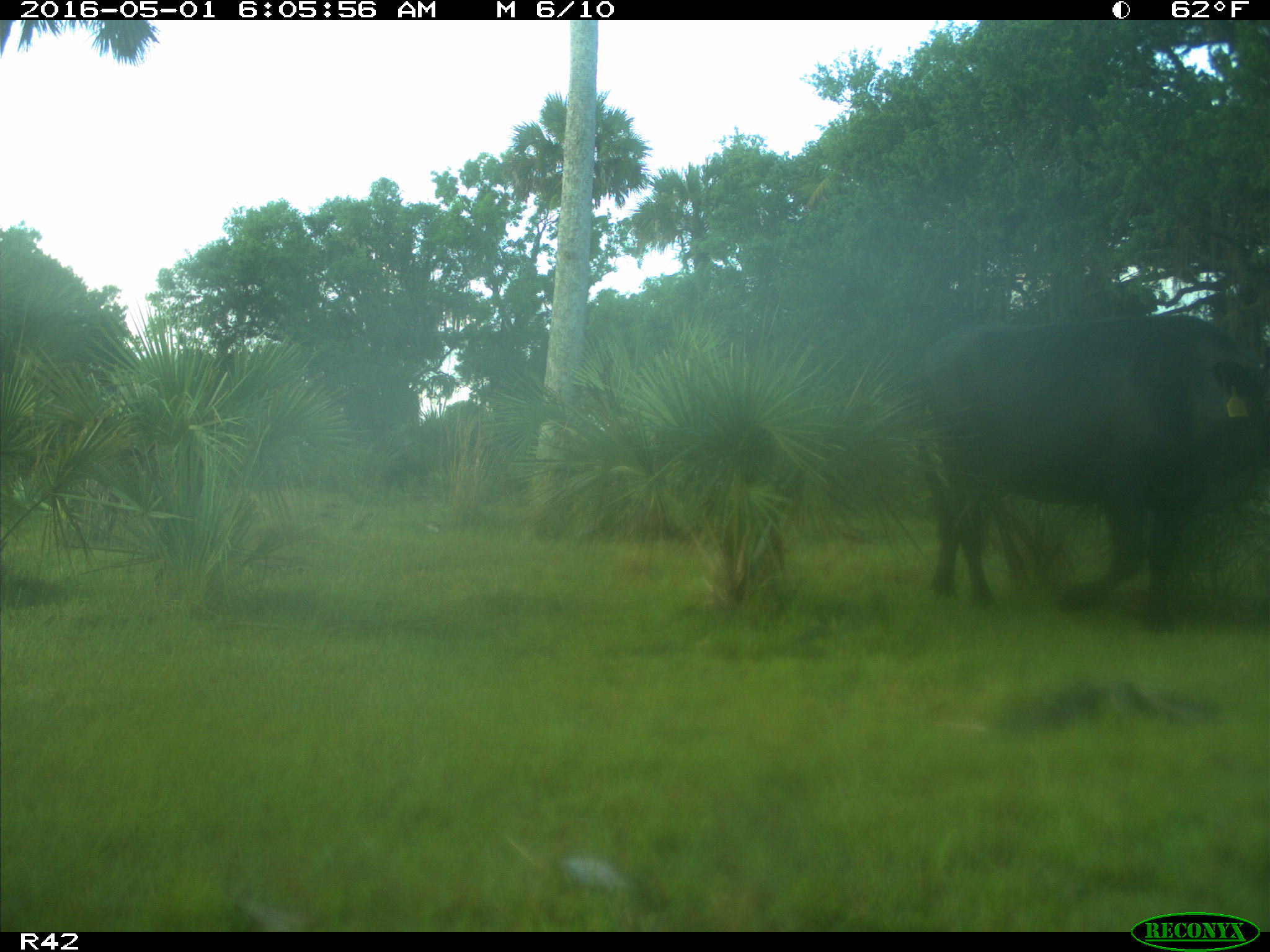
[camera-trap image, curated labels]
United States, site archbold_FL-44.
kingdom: Animalia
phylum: Chordata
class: Mammalia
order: Artiodactyla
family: Bovidae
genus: Bos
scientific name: Bos taurus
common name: domestic cow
Bos taurus (domestic cow).